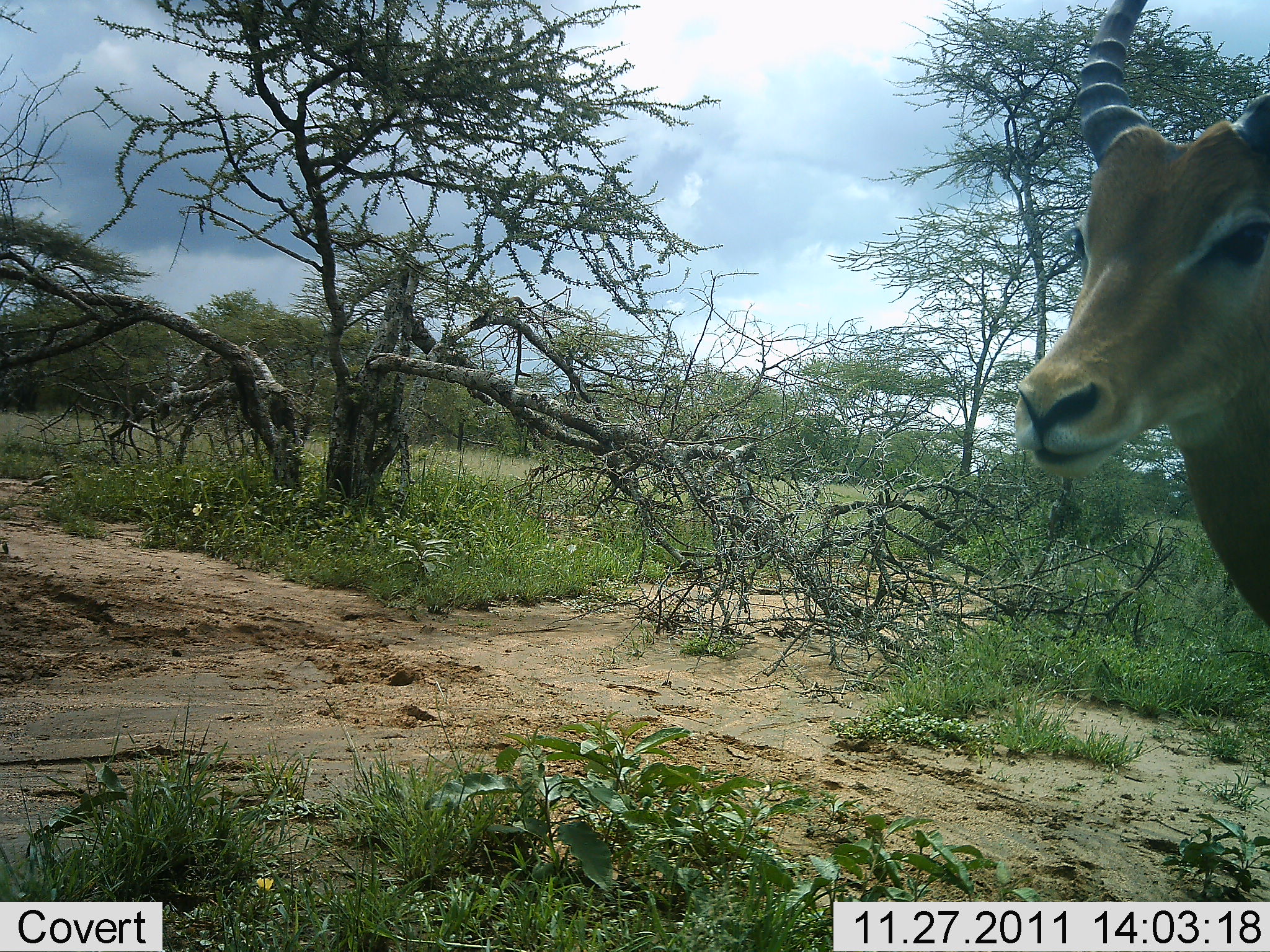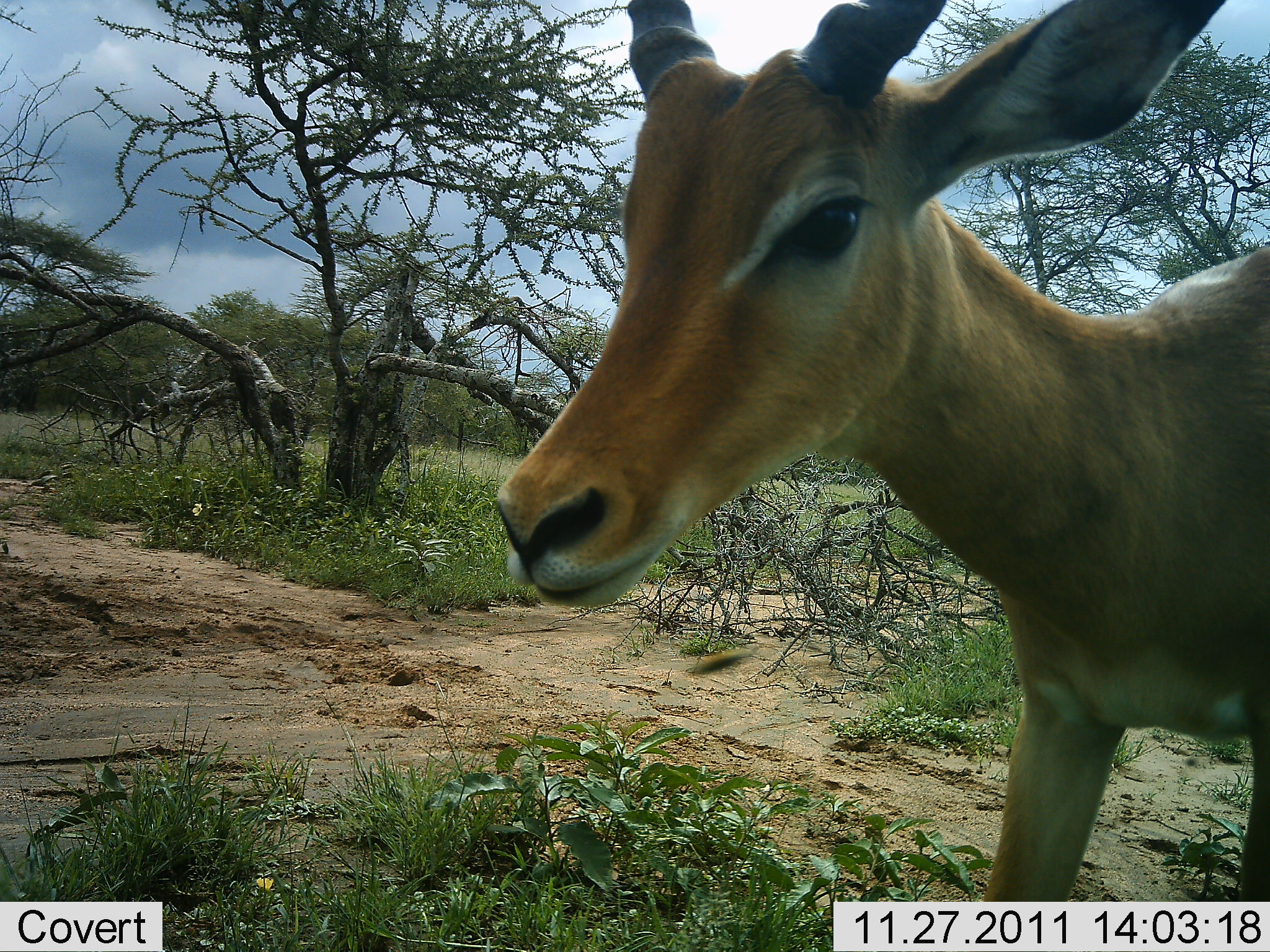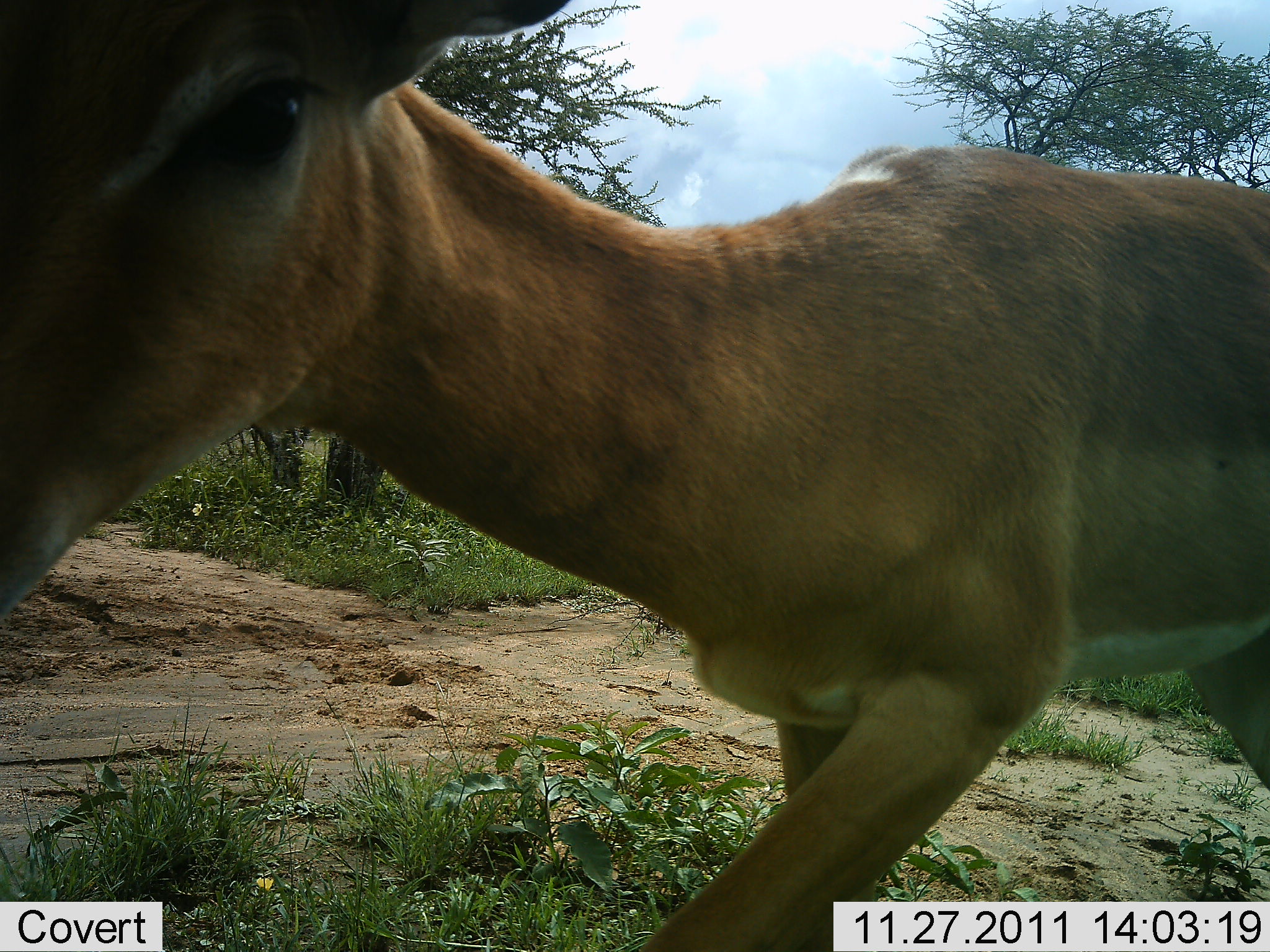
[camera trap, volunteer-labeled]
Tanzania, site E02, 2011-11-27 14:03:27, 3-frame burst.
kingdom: Animalia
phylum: Chordata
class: Mammalia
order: Artiodactyla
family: Bovidae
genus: Aepyceros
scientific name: Aepyceros melampus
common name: impala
Impala (Aepyceros melampus), count 1. Behavior (volunteer vote fractions): standing 0%, resting 0%, moving 100%, interacting 0%. Young present (vote fraction): 0%. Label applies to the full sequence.